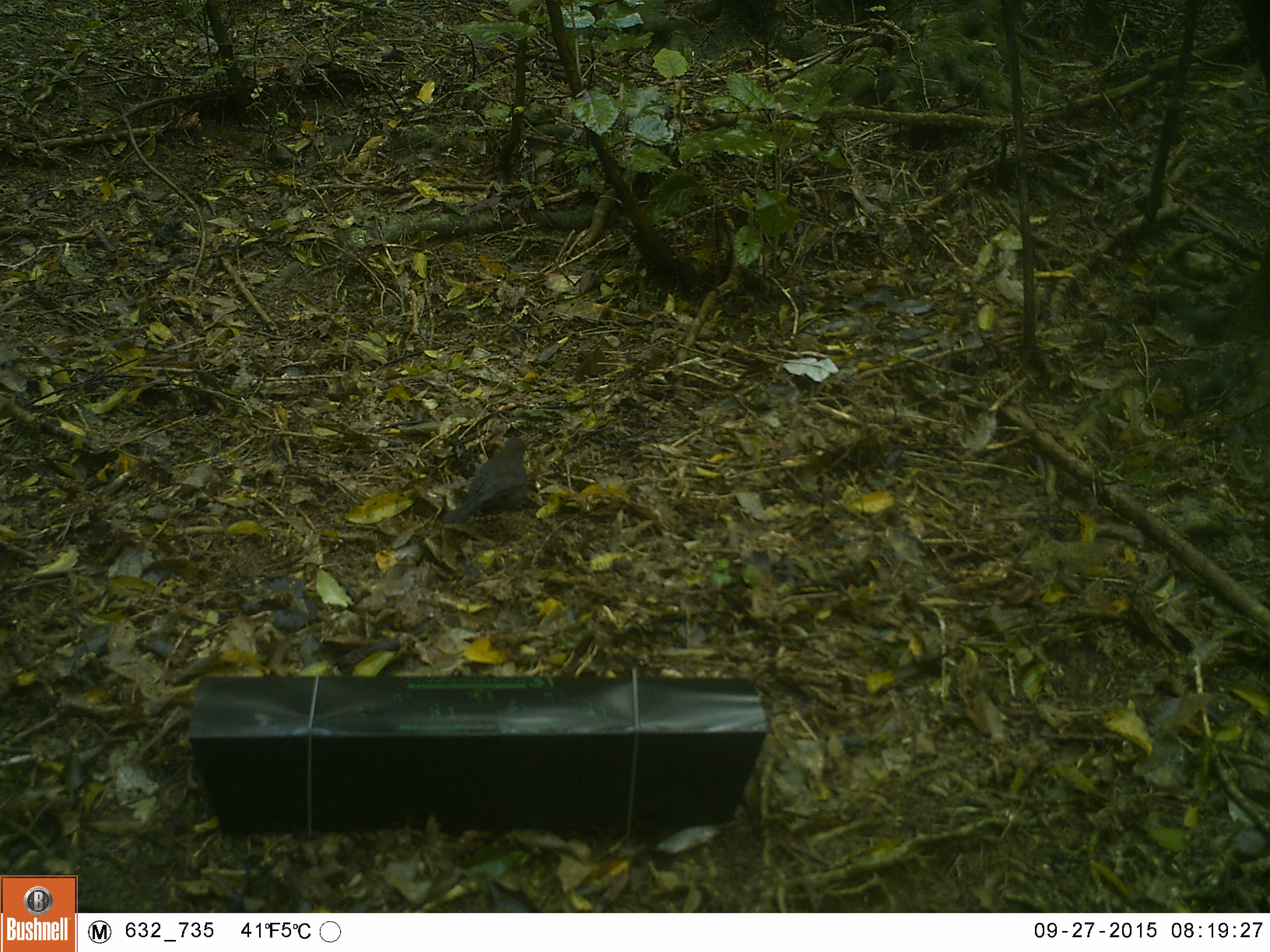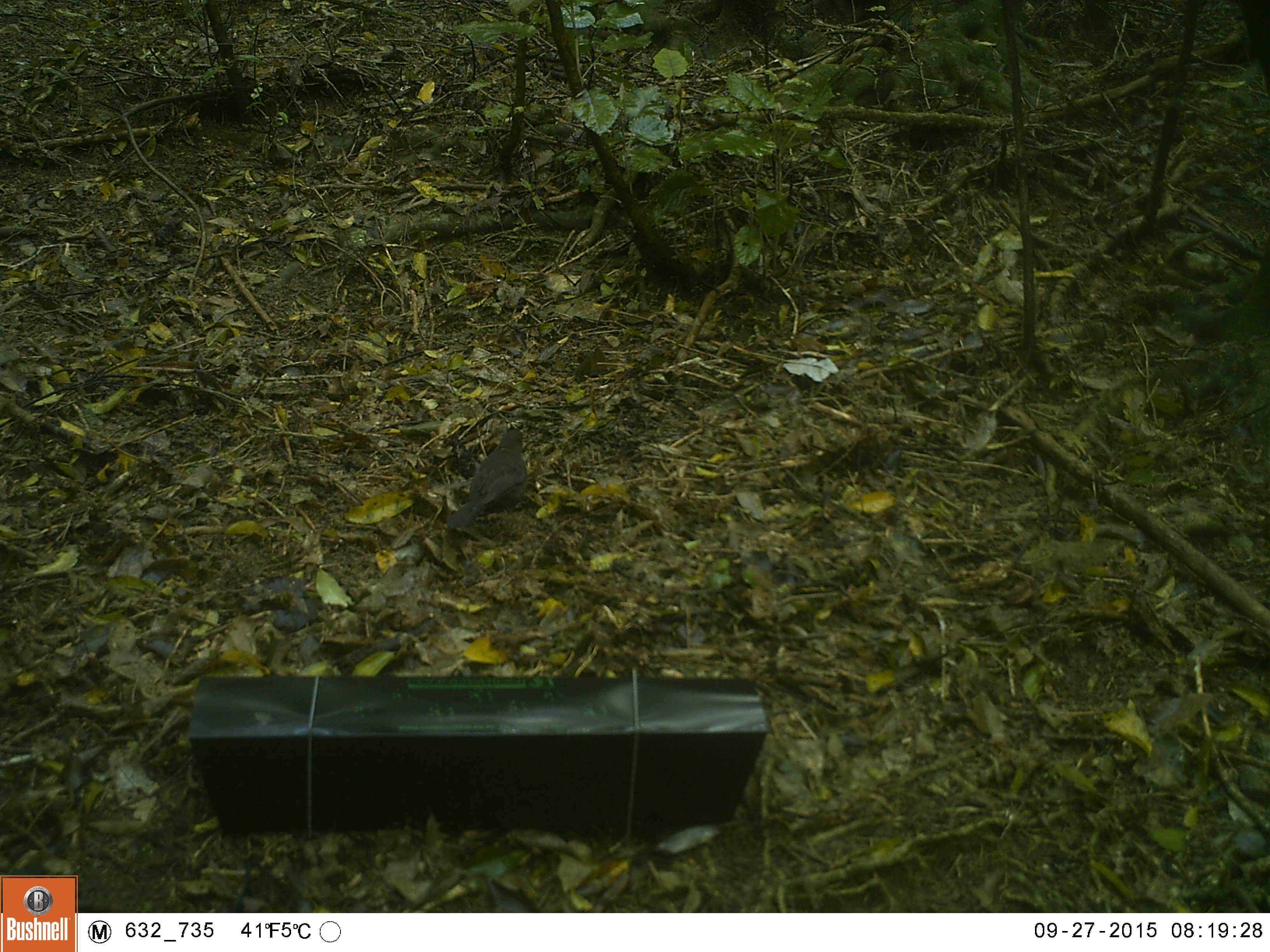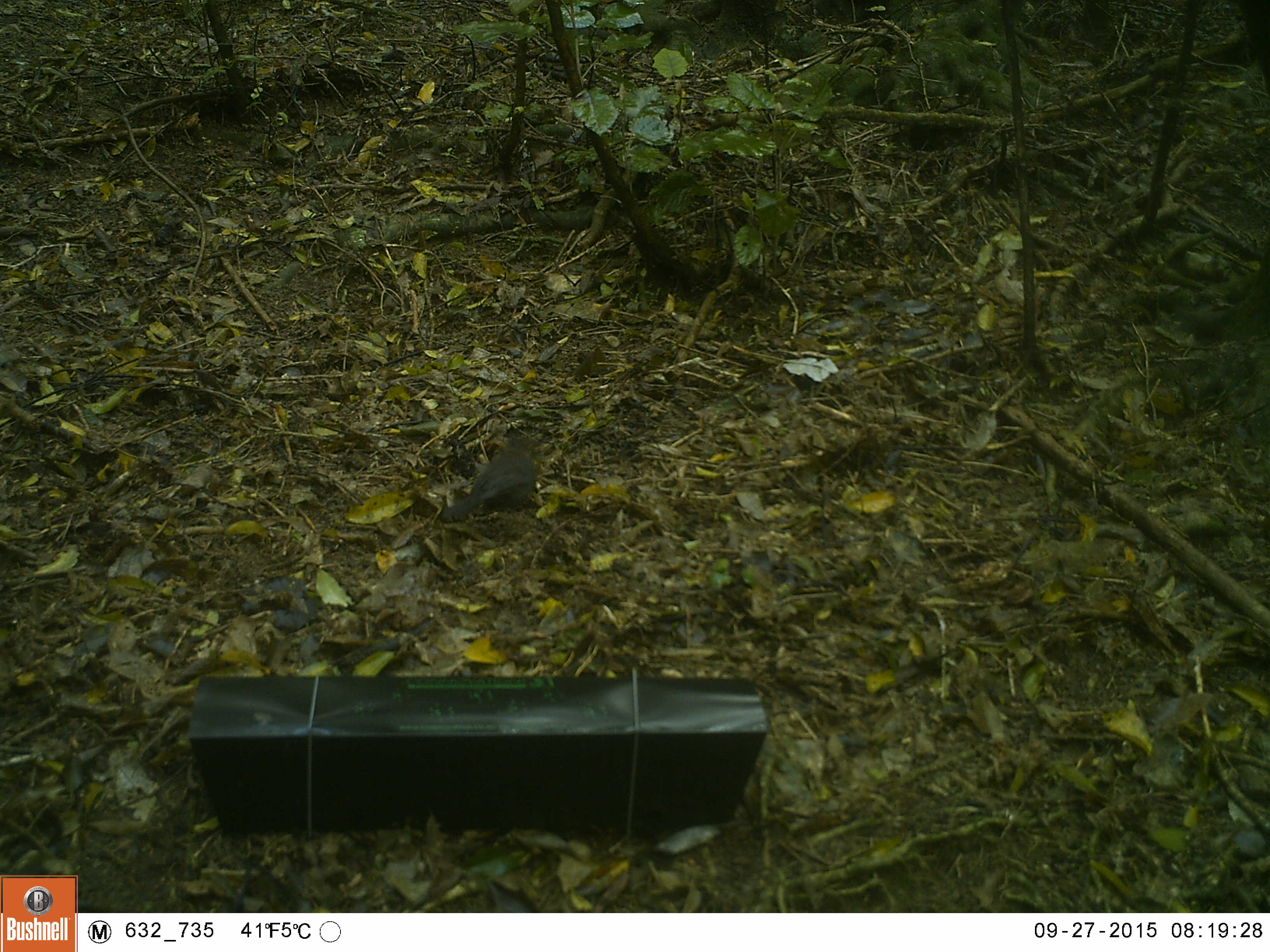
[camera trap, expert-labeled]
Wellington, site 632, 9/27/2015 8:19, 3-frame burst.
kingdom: Animalia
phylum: Chordata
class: Aves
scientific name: Aves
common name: bird